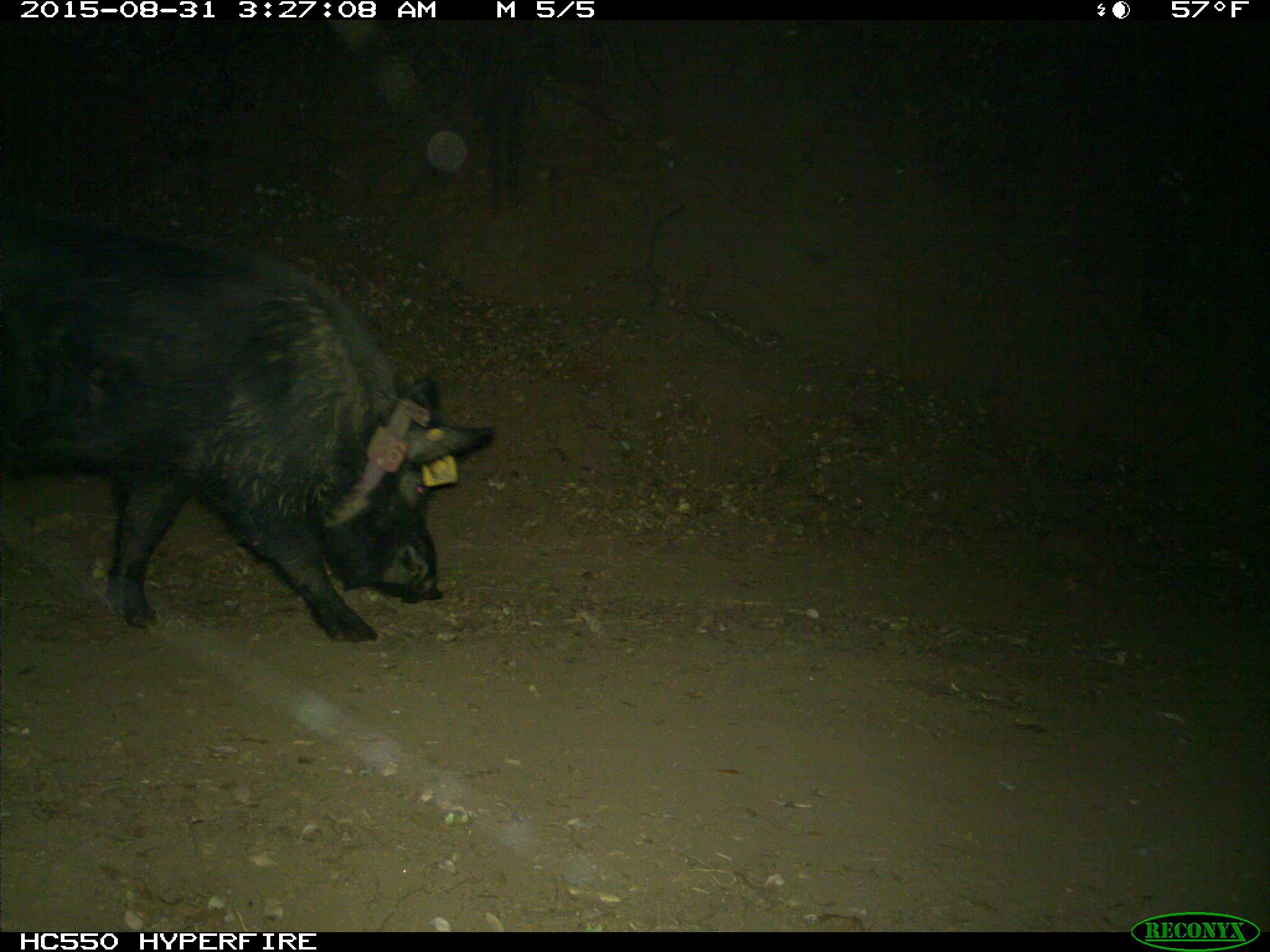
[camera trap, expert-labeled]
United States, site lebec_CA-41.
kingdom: Animalia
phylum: Chordata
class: Mammalia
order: Artiodactyla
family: Suidae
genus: Sus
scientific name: Sus scrofa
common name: wild boar